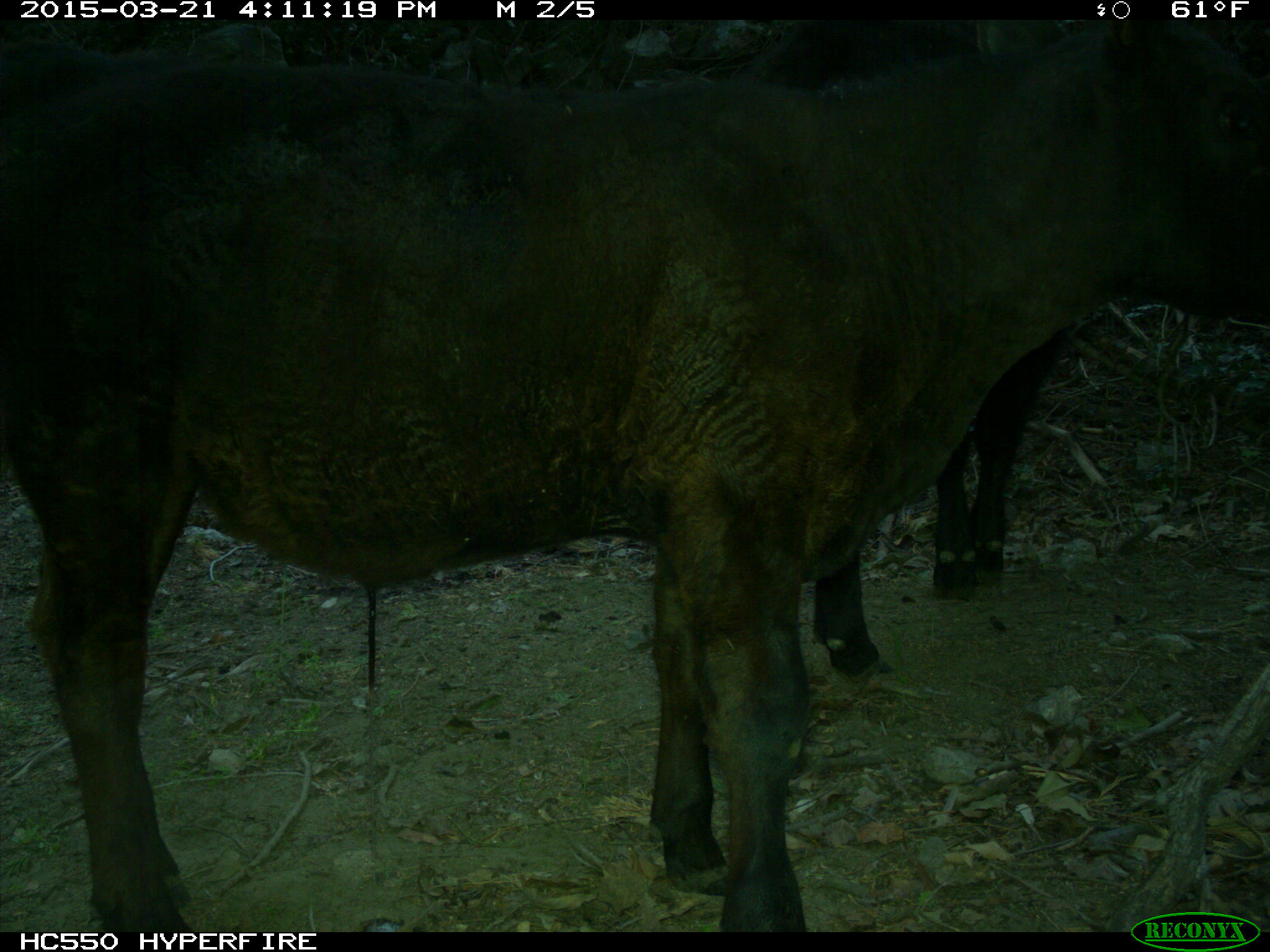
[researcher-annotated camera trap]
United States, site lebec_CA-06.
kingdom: Animalia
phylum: Chordata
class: Mammalia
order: Artiodactyla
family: Bovidae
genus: Bos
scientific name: Bos taurus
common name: domestic cow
Bos taurus (domestic cow).